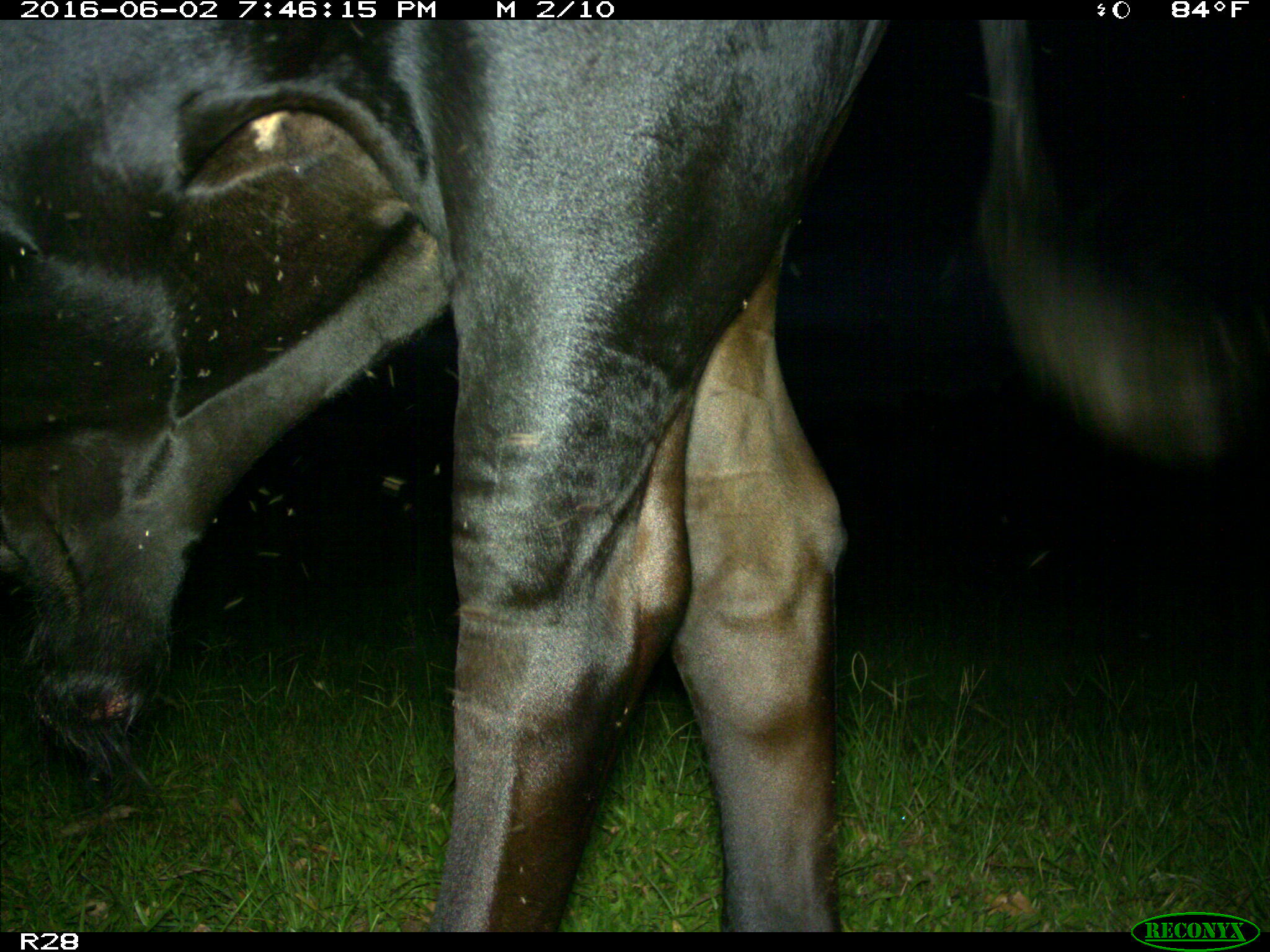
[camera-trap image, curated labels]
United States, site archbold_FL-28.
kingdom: Animalia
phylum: Chordata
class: Mammalia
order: Artiodactyla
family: Bovidae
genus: Bos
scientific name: Bos taurus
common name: domestic cow